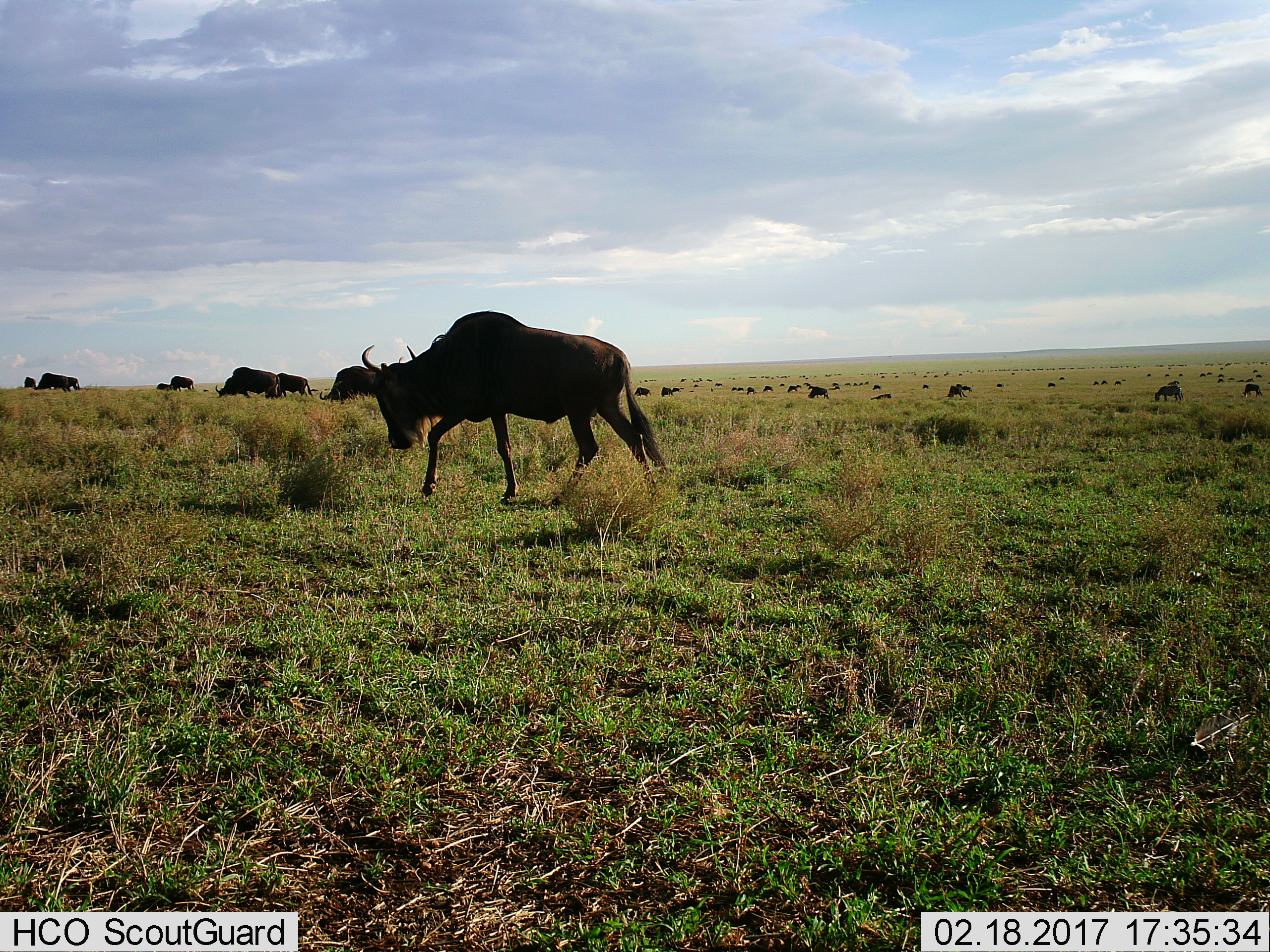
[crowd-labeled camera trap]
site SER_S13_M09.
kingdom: Animalia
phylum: Chordata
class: Mammalia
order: Artiodactyla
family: Bovidae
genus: Connochaetes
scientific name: Connochaetes taurinus taurinus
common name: blue wildebeest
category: wildebeestblue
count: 51+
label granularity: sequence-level